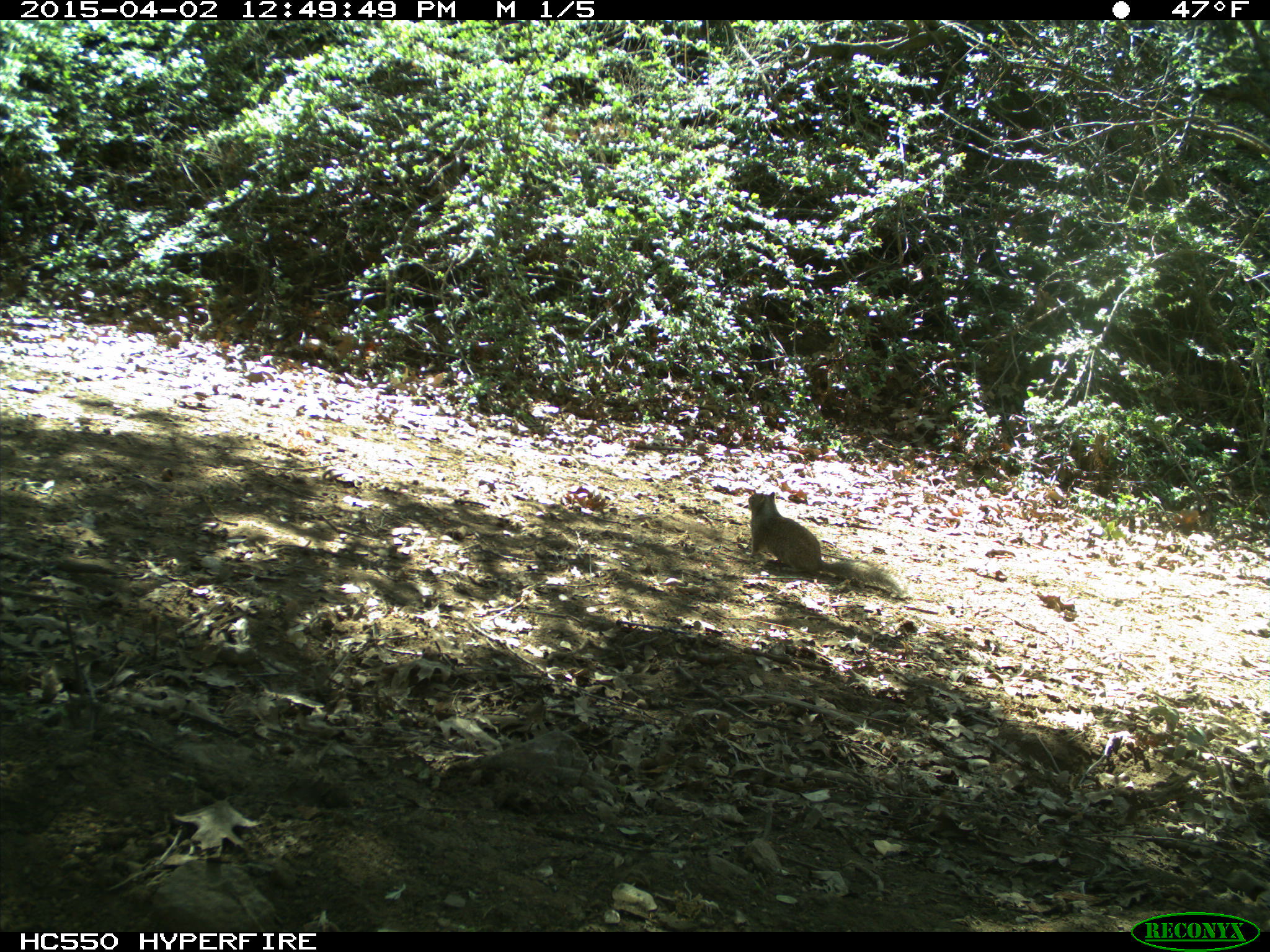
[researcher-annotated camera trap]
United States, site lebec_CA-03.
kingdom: Animalia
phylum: Chordata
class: Mammalia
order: Rodentia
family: Sciuridae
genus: Otospermophilus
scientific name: Otospermophilus beecheyi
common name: california ground squirrel